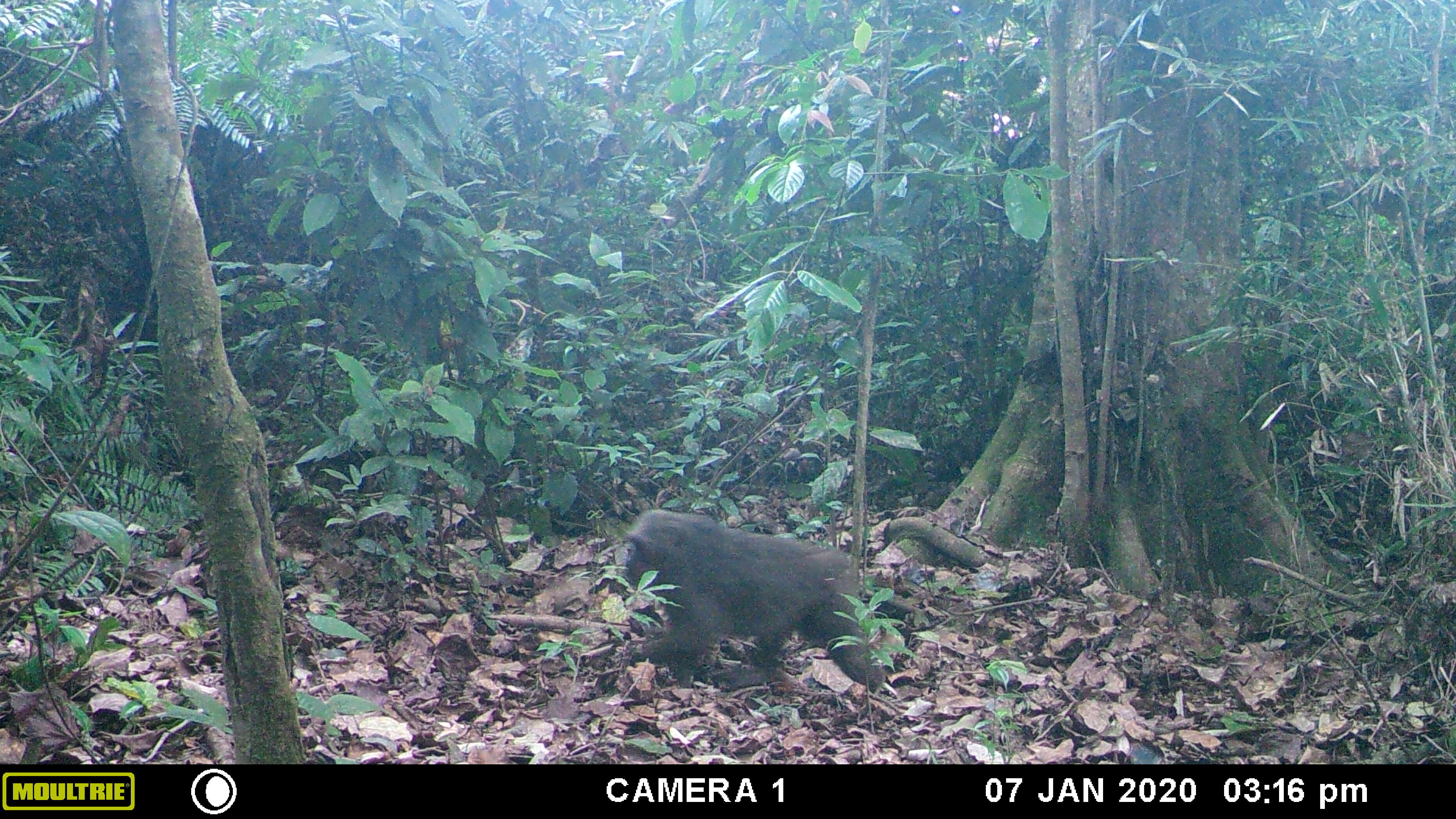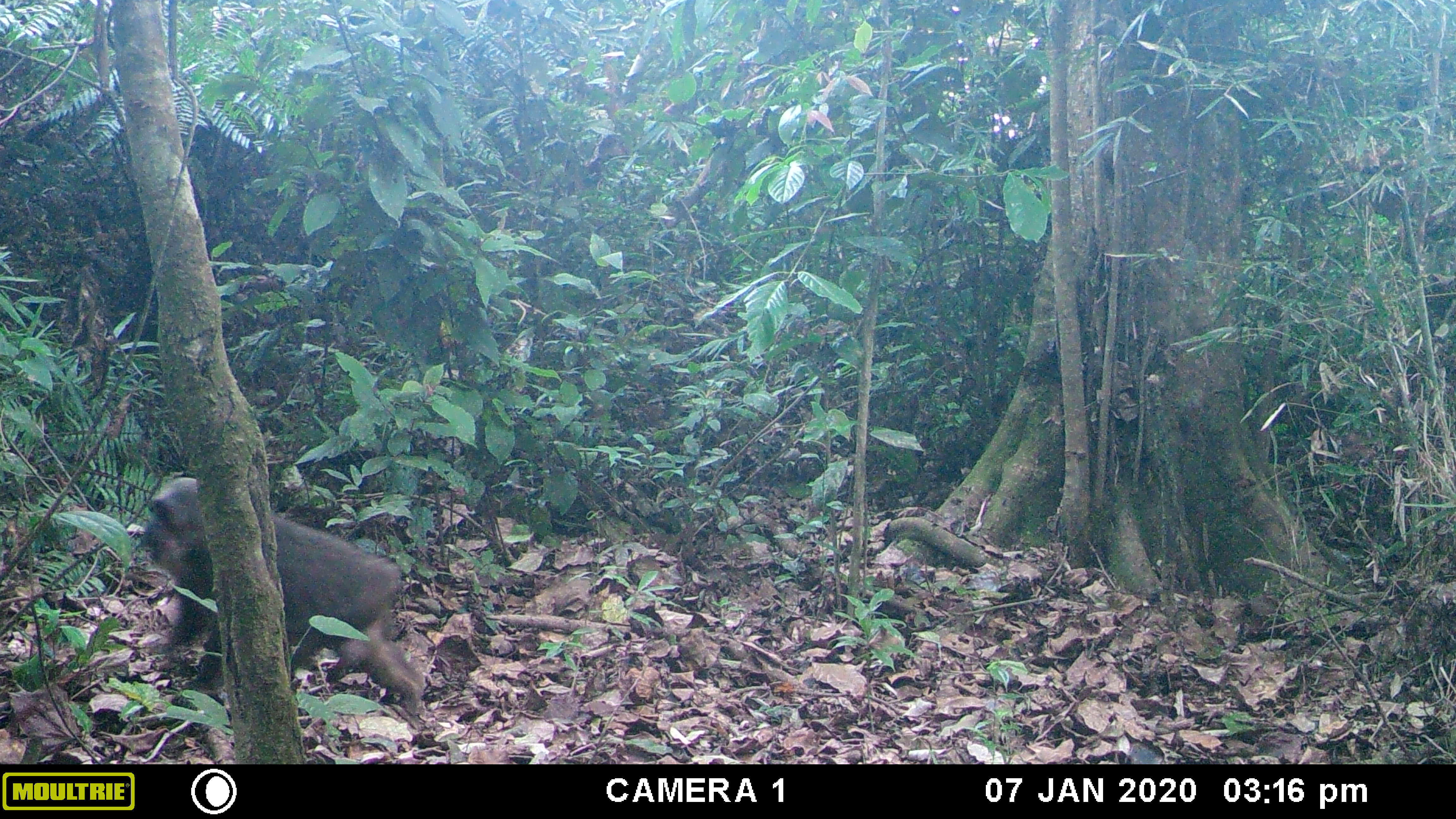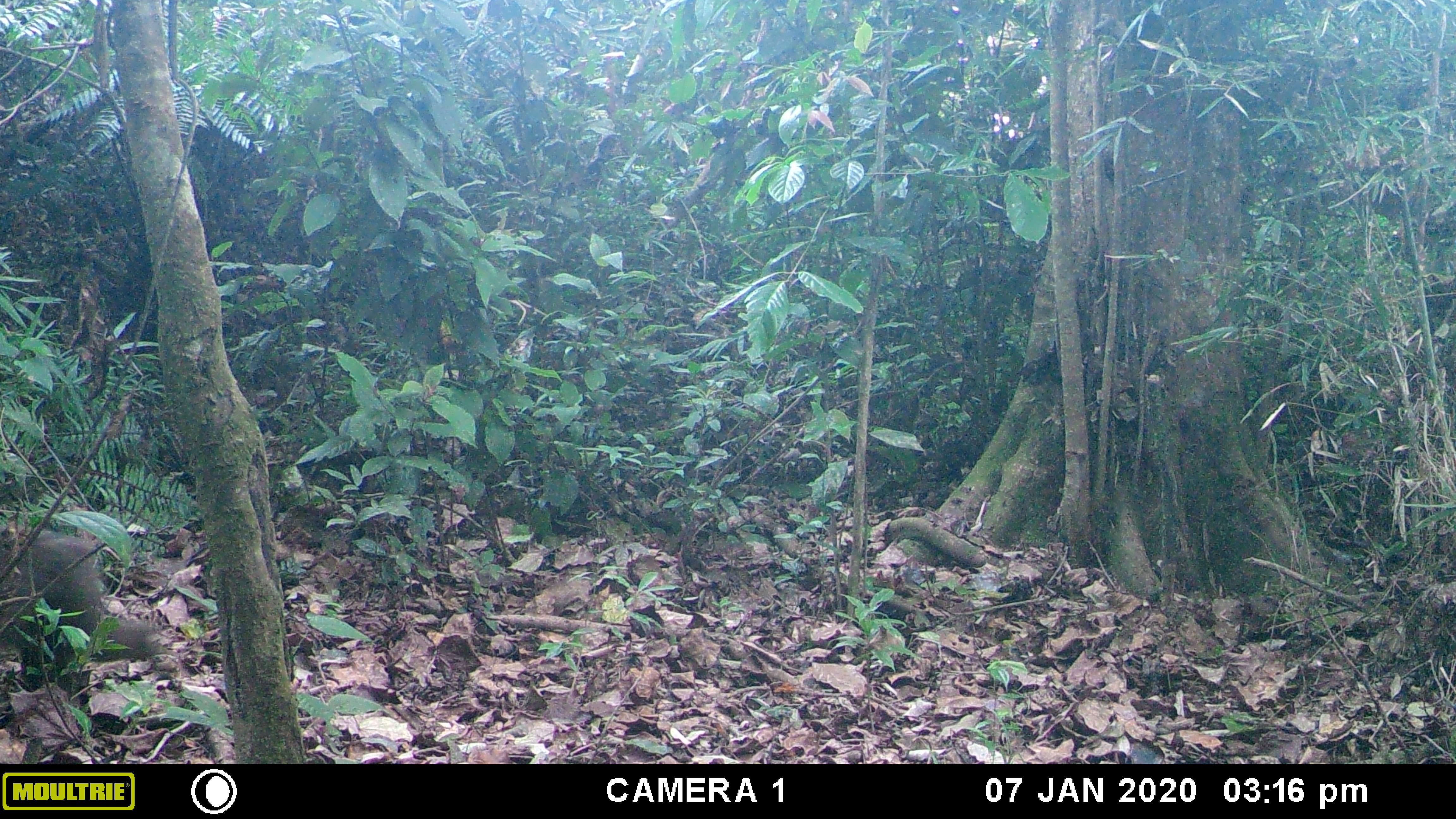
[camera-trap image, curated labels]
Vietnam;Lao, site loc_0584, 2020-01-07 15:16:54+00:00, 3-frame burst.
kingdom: Animalia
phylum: Chordata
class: Mammalia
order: Primates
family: Cercopithecidae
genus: Macaca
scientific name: Macaca arctoides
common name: stump-tailed macaque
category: stump tailed macaque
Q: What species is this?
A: Stump tailed macaque (stump-tailed macaque) (Macaca arctoides).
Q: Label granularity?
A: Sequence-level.